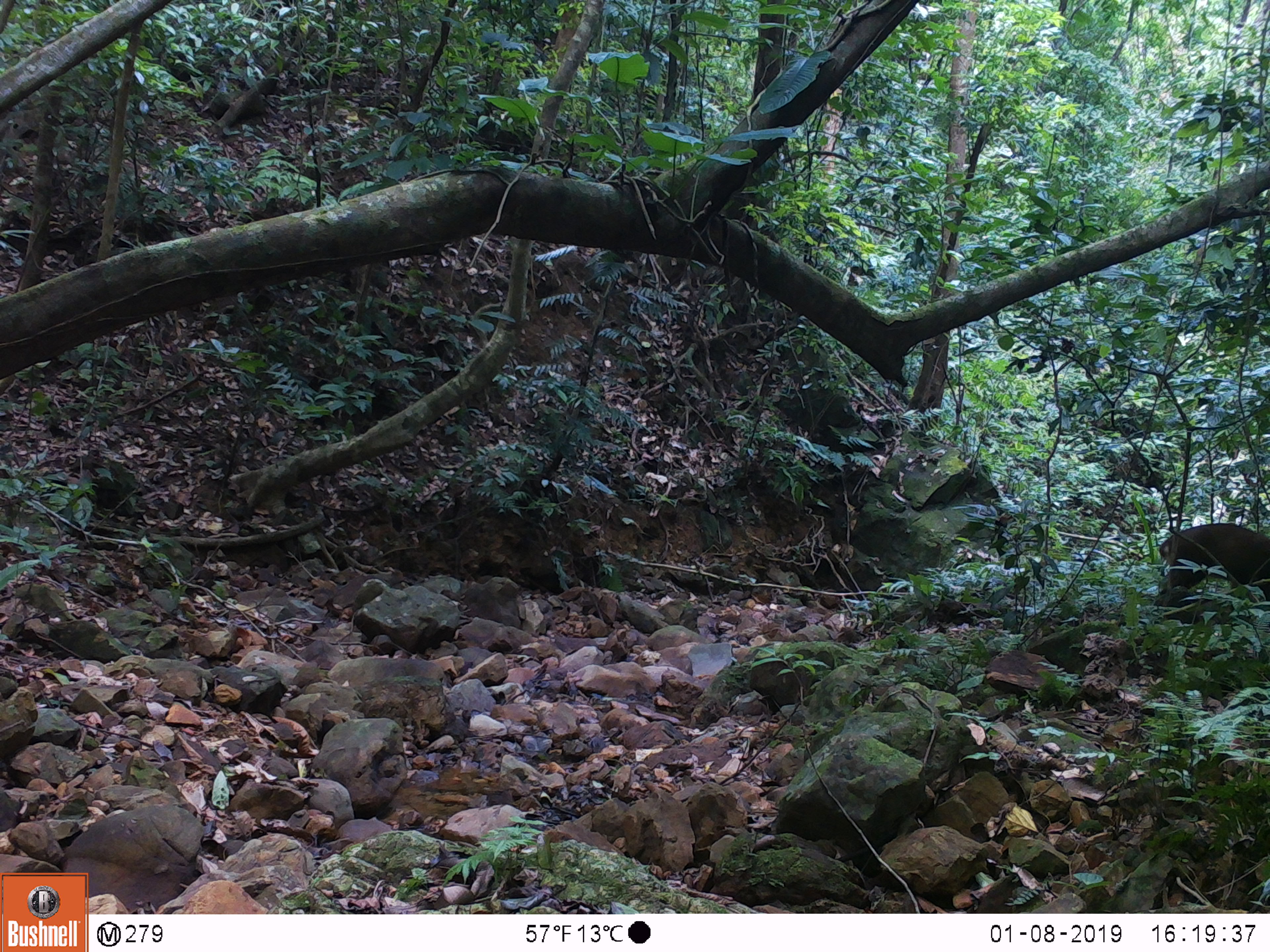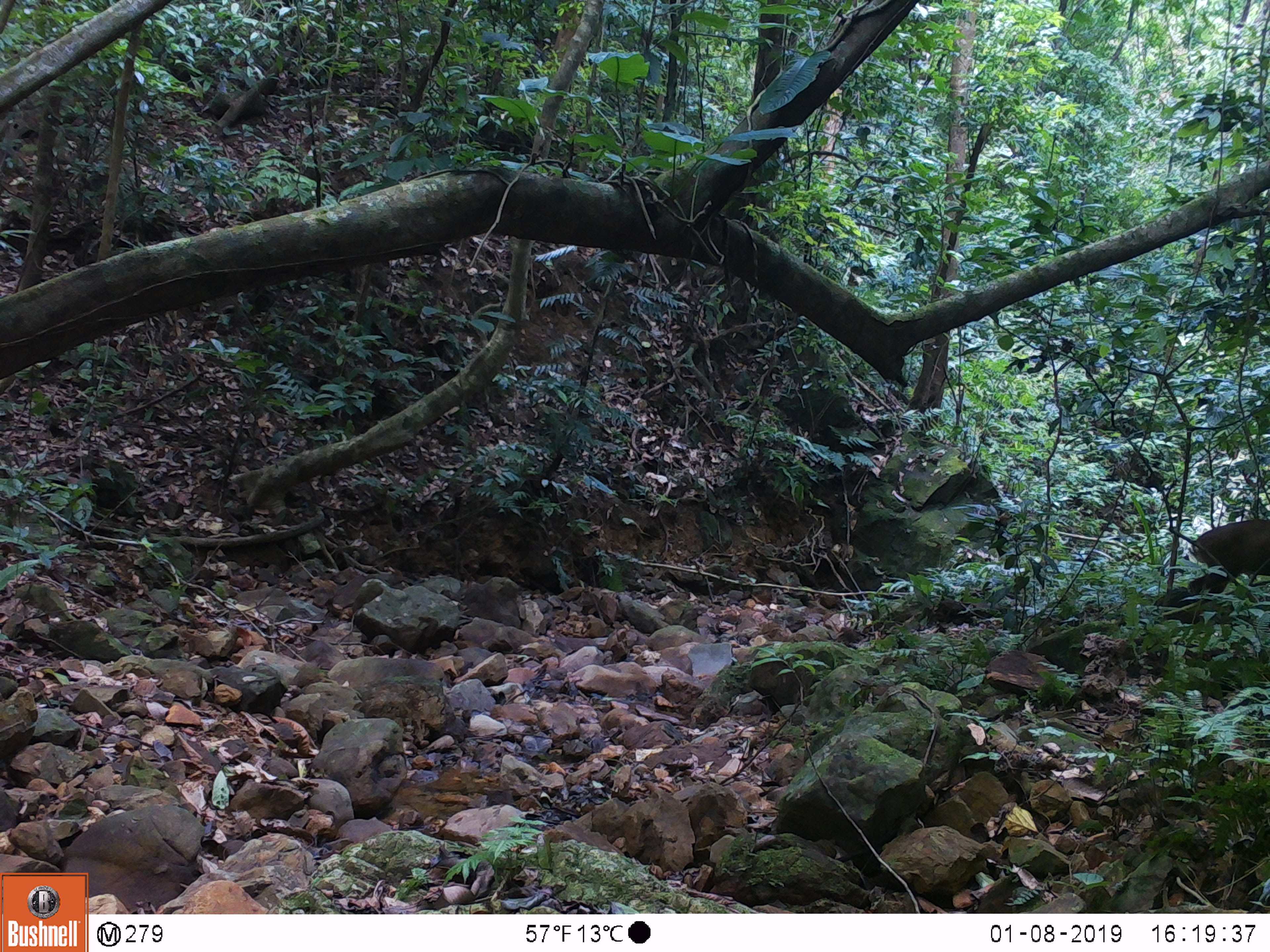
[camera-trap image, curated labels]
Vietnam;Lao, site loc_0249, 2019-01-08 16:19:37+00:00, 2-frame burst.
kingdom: Animalia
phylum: Chordata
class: Mammalia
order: Artiodactyla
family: Cervidae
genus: Muntiacus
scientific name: Muntiacus vuquangensis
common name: large-antlered muntjac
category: large antlered muntjac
Large antlered muntjac (large-antlered muntjac) (Muntiacus vuquangensis). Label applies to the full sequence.